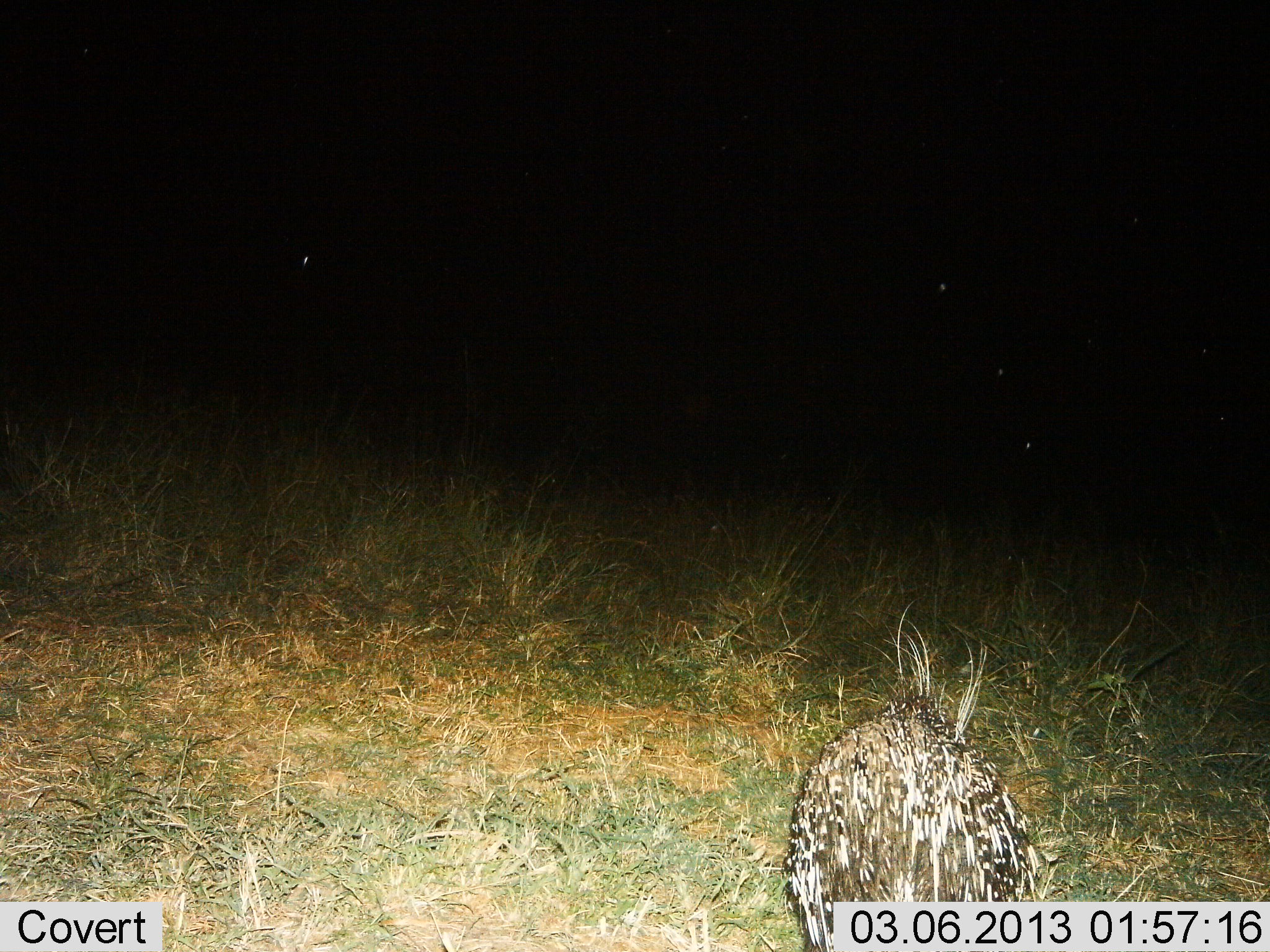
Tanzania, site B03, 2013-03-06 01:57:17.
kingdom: Animalia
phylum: Chordata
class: Mammalia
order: Rodentia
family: Hystricidae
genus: Hystrix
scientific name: Hystrix cristata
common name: crested porcupine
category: porcupine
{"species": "porcupine (crested porcupine) (Hystrix cristata)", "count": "1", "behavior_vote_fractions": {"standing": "50%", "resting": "7%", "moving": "40%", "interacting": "0%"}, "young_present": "0%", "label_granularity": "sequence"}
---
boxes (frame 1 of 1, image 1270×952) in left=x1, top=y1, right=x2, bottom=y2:
animal: left=781, top=599, right=1044, bottom=951